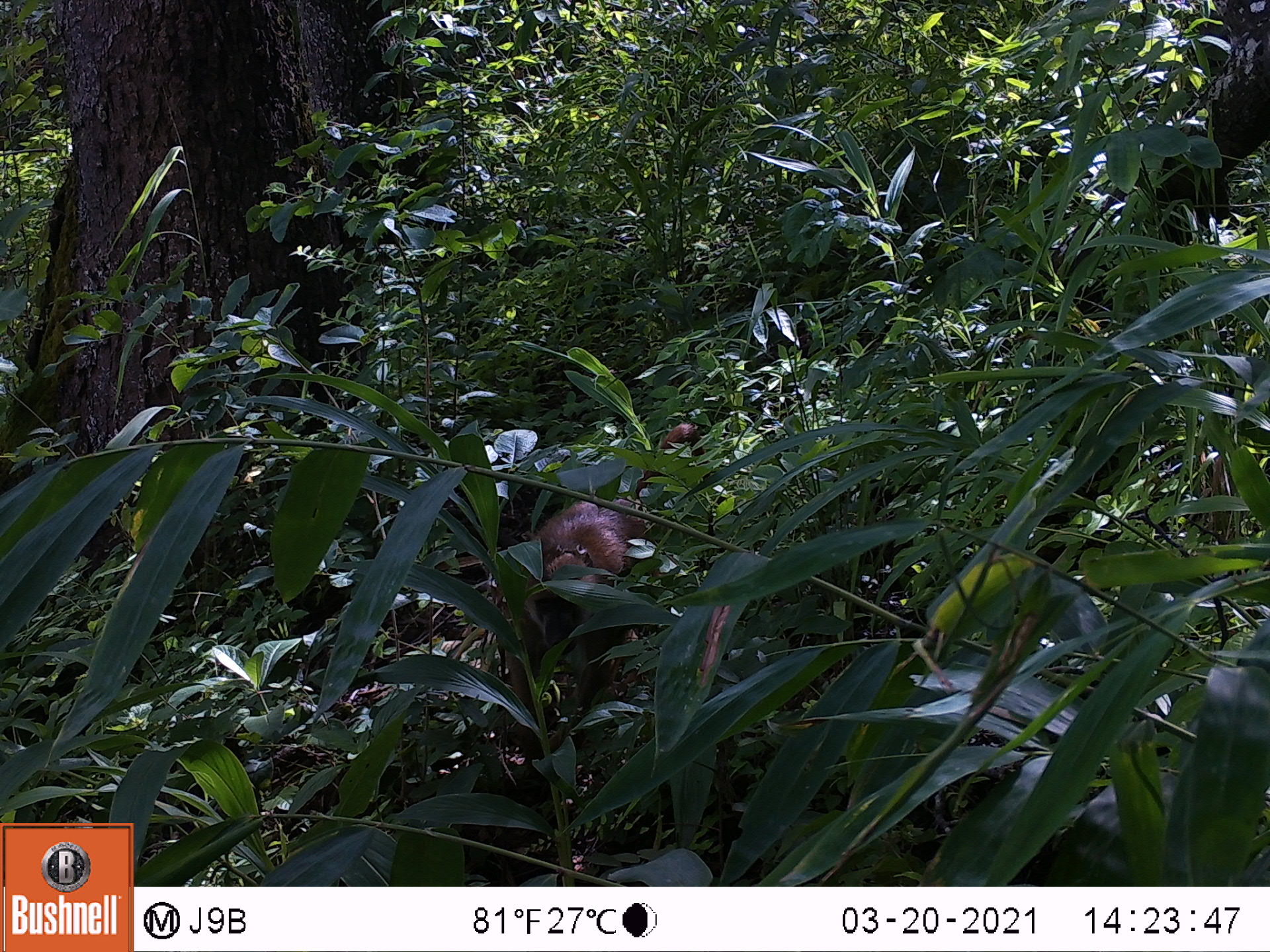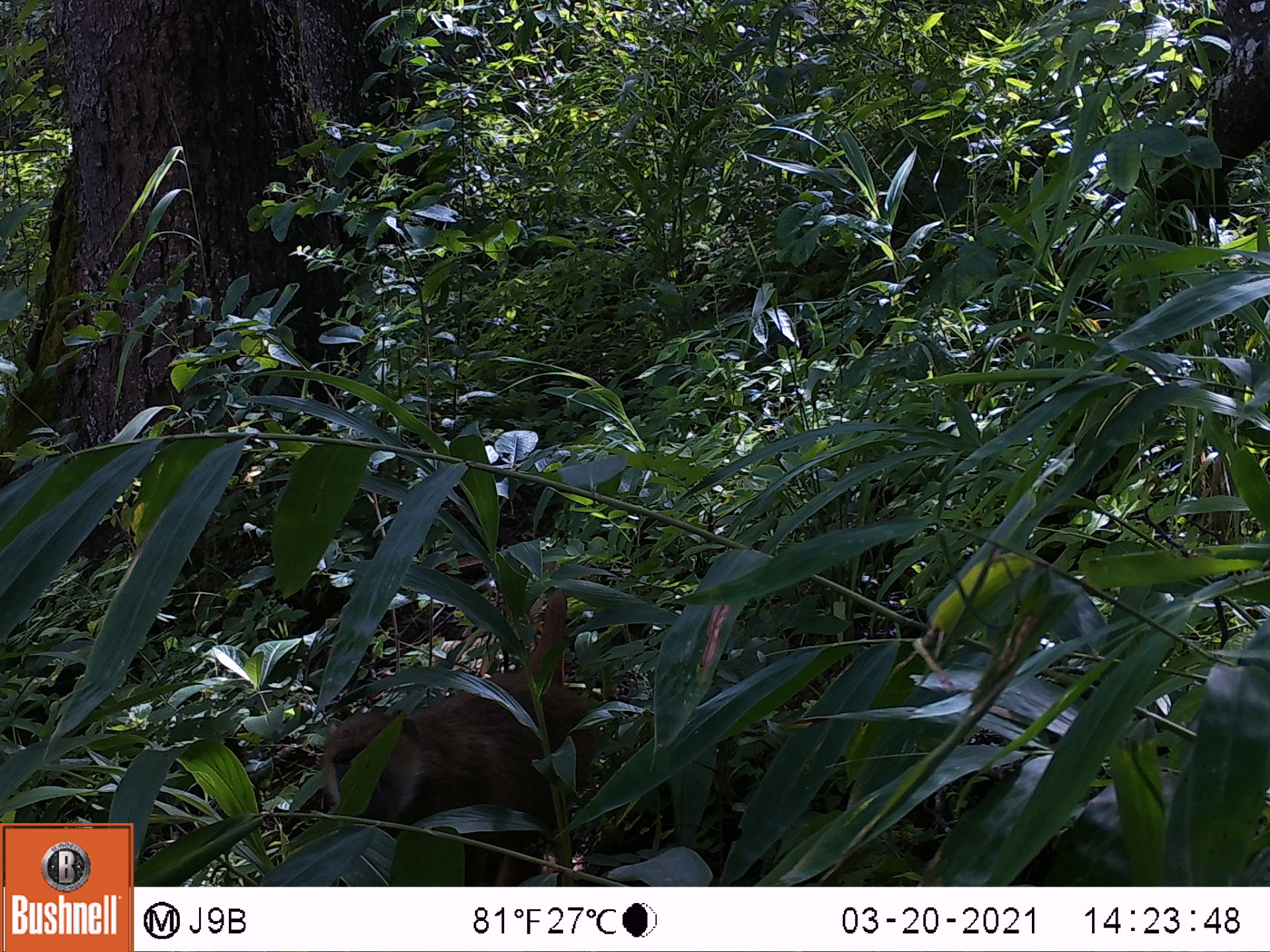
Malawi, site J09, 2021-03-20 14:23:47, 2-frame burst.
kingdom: Animalia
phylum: Chordata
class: Mammalia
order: Primates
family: Cercopithecidae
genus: Papio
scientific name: Papio cynocephalus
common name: yellow baboon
Yellow baboon (Papio cynocephalus), count 1.